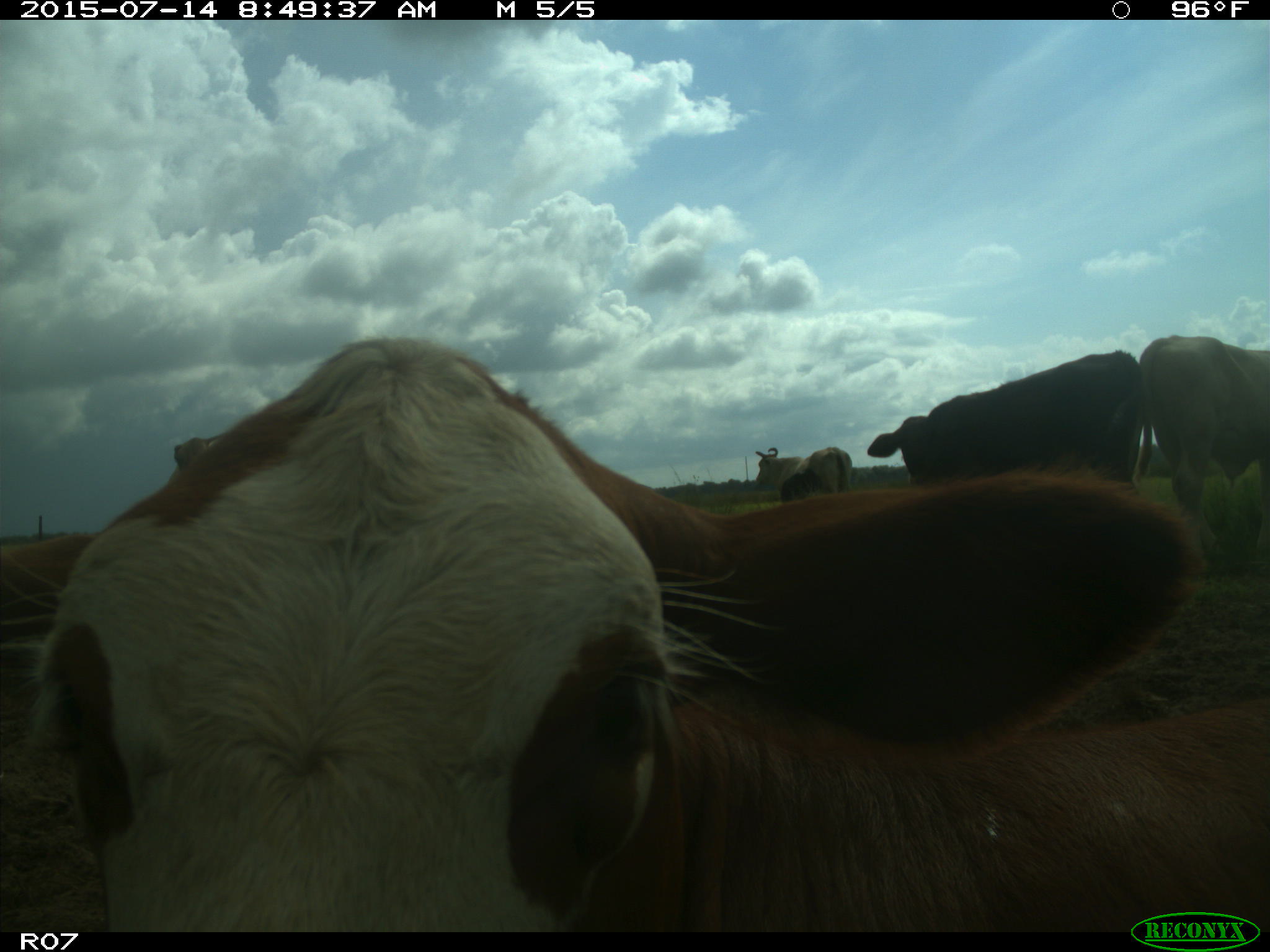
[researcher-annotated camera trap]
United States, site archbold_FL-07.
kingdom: Animalia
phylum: Chordata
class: Mammalia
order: Artiodactyla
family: Bovidae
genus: Bos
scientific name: Bos taurus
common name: domestic cow